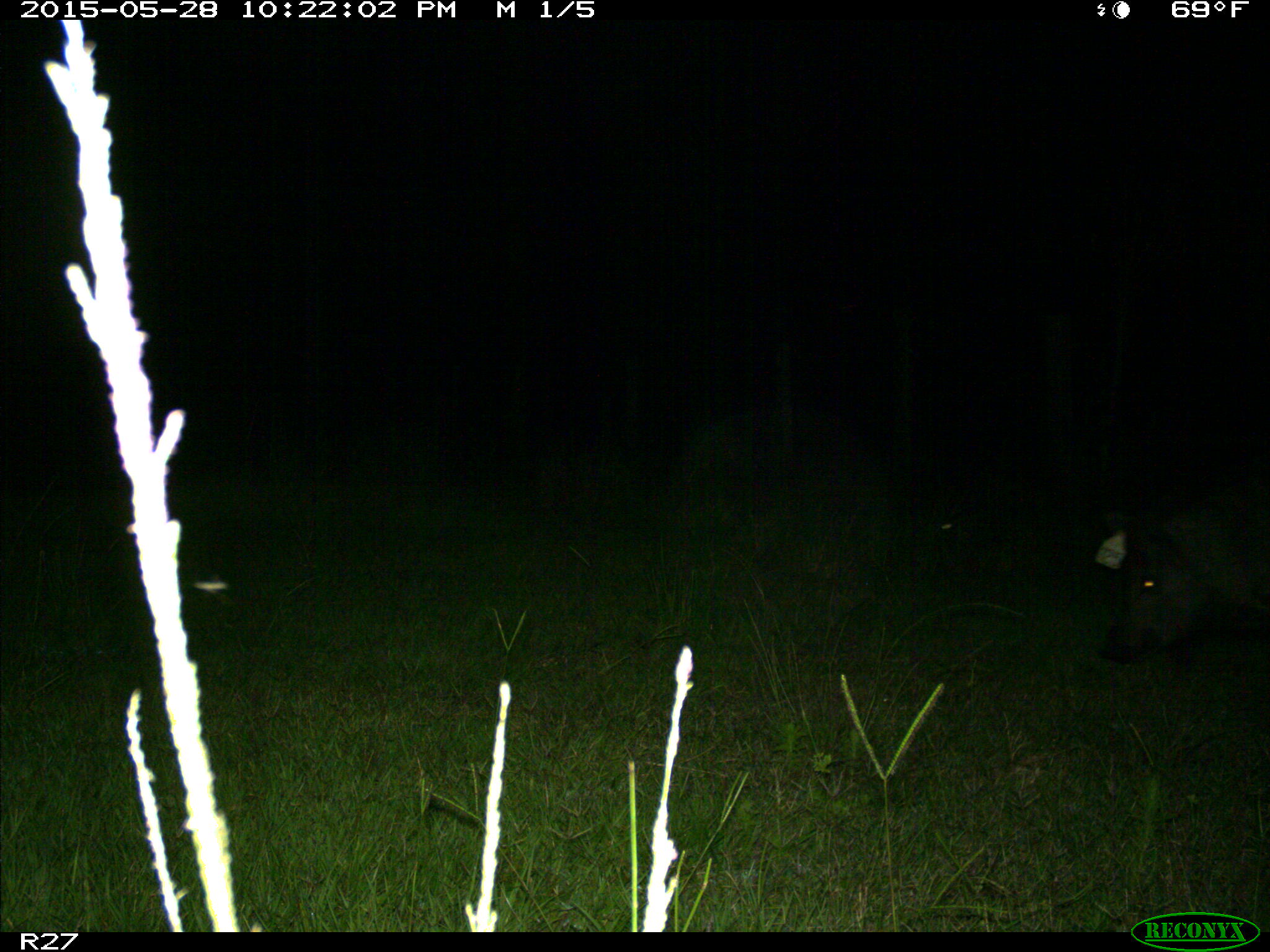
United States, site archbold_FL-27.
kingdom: Animalia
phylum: Chordata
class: Mammalia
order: Artiodactyla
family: Suidae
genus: Sus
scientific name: Sus scrofa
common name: wild boar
Sus scrofa (wild boar).